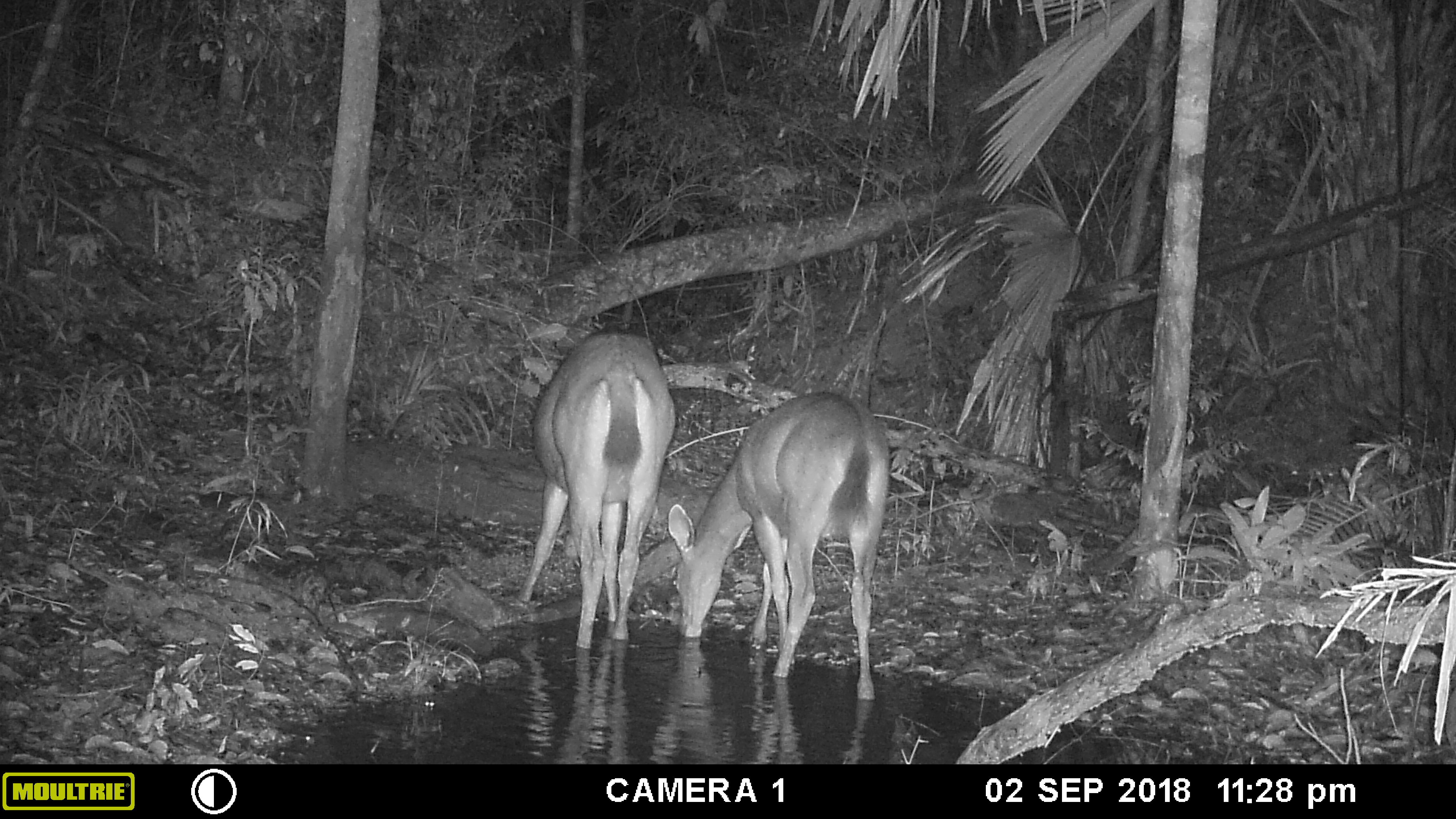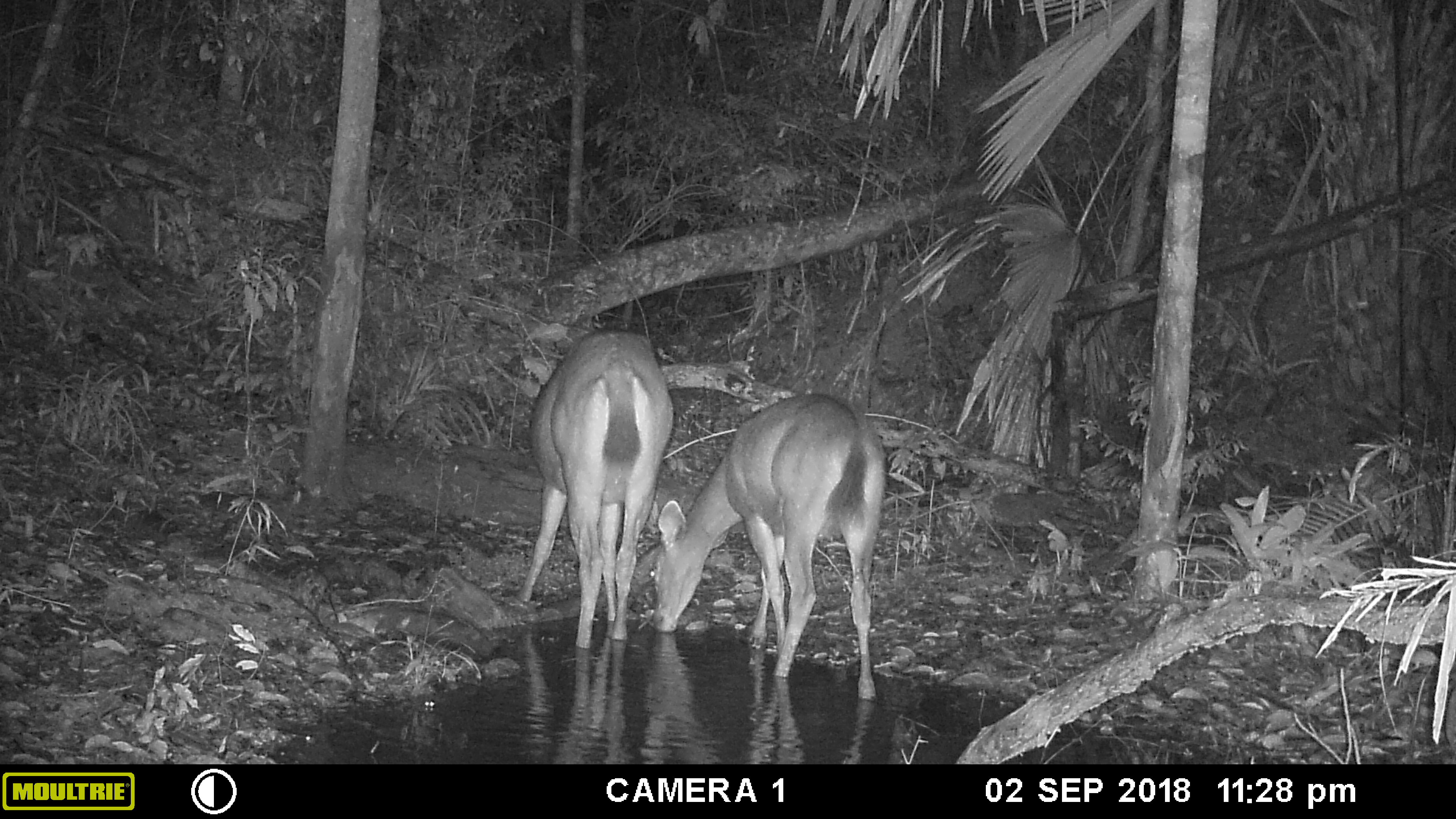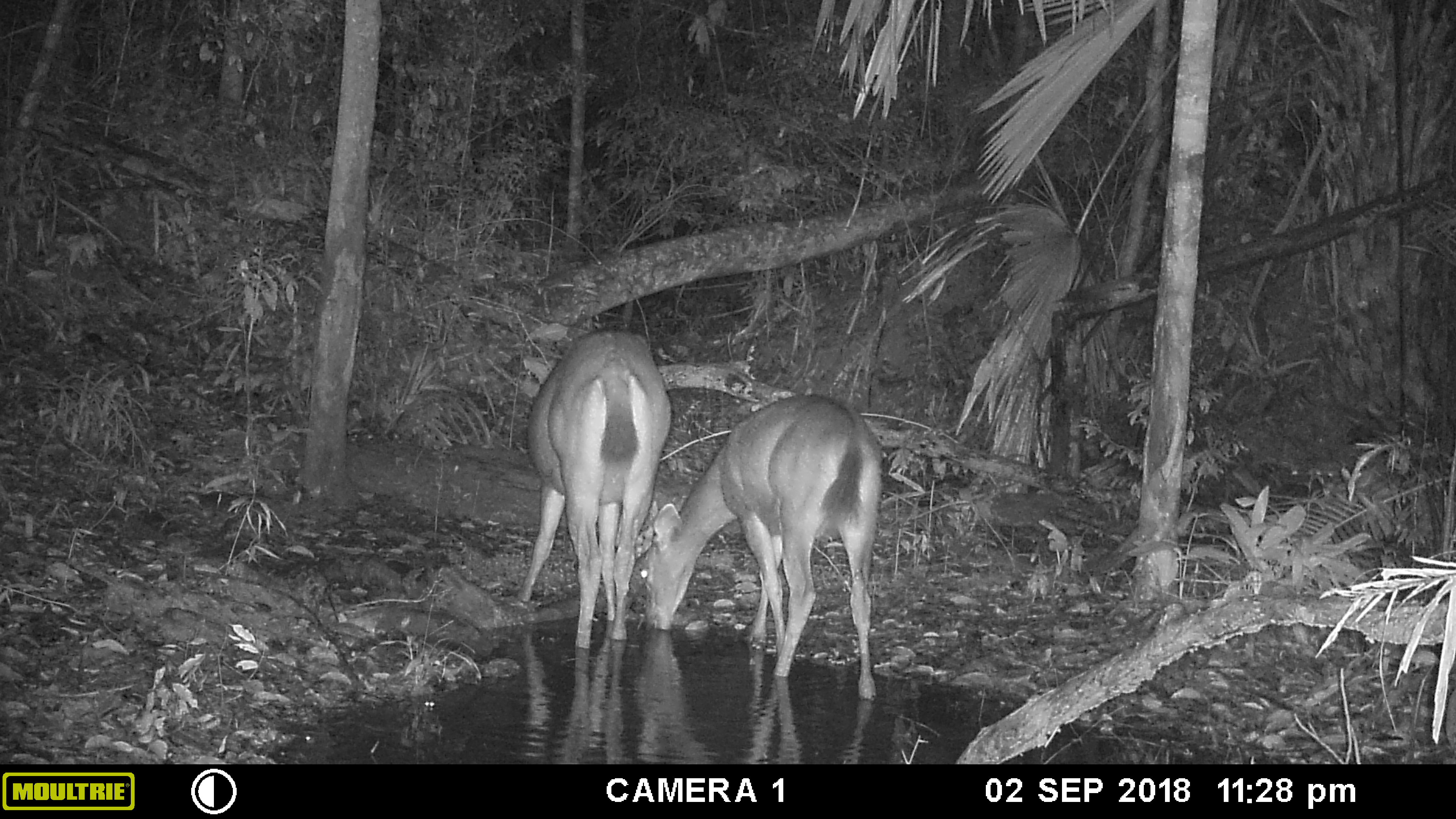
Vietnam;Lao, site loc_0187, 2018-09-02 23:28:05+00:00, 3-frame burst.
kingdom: Animalia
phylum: Chordata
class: Mammalia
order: Artiodactyla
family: Cervidae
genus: Rusa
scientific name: Rusa unicolor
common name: sambar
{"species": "sambar (Rusa unicolor)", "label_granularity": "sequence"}